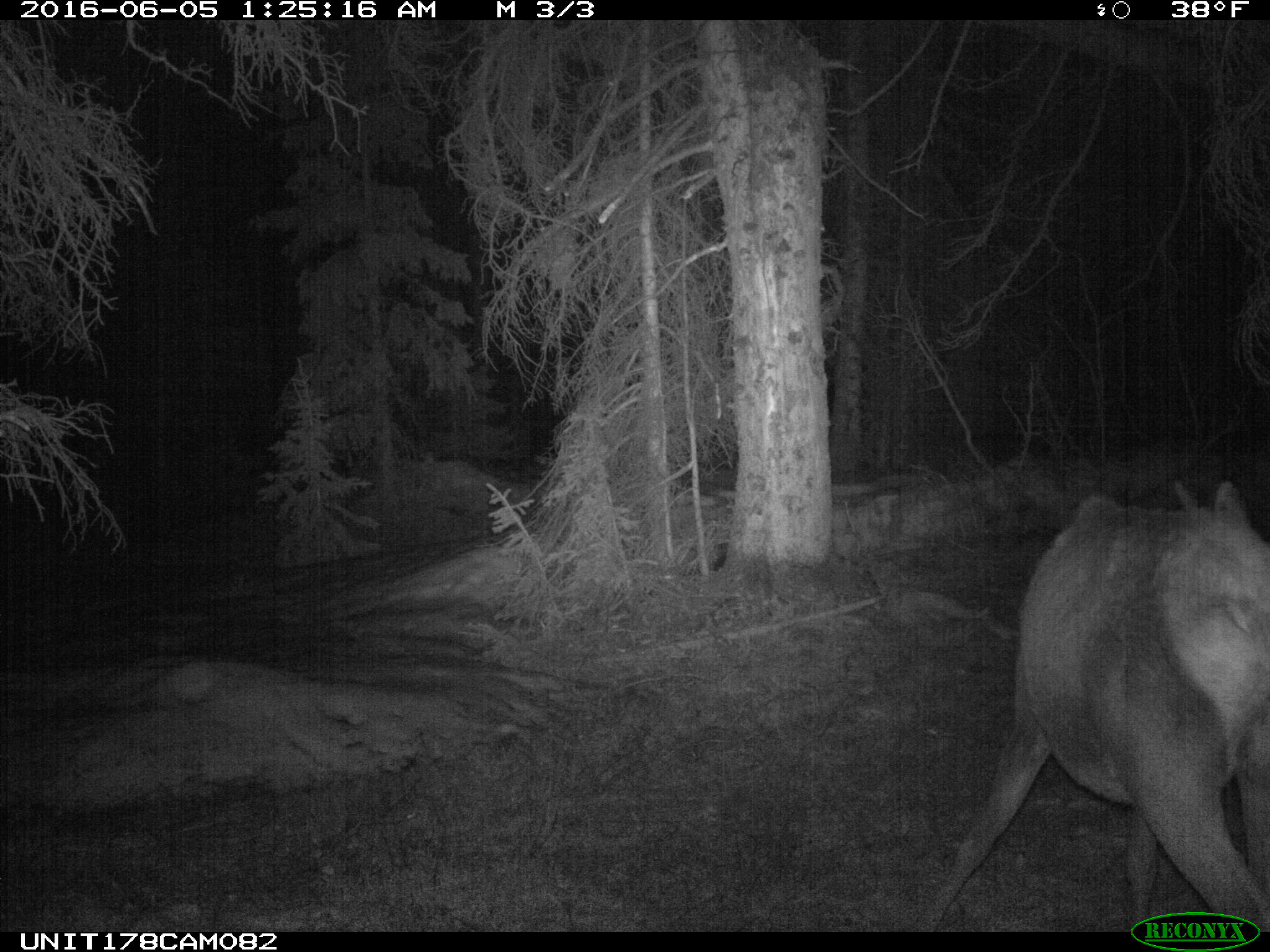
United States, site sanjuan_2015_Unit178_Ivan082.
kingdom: Animalia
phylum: Chordata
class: Mammalia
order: Artiodactyla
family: Cervidae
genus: Cervus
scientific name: Cervus elaphus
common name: red deer